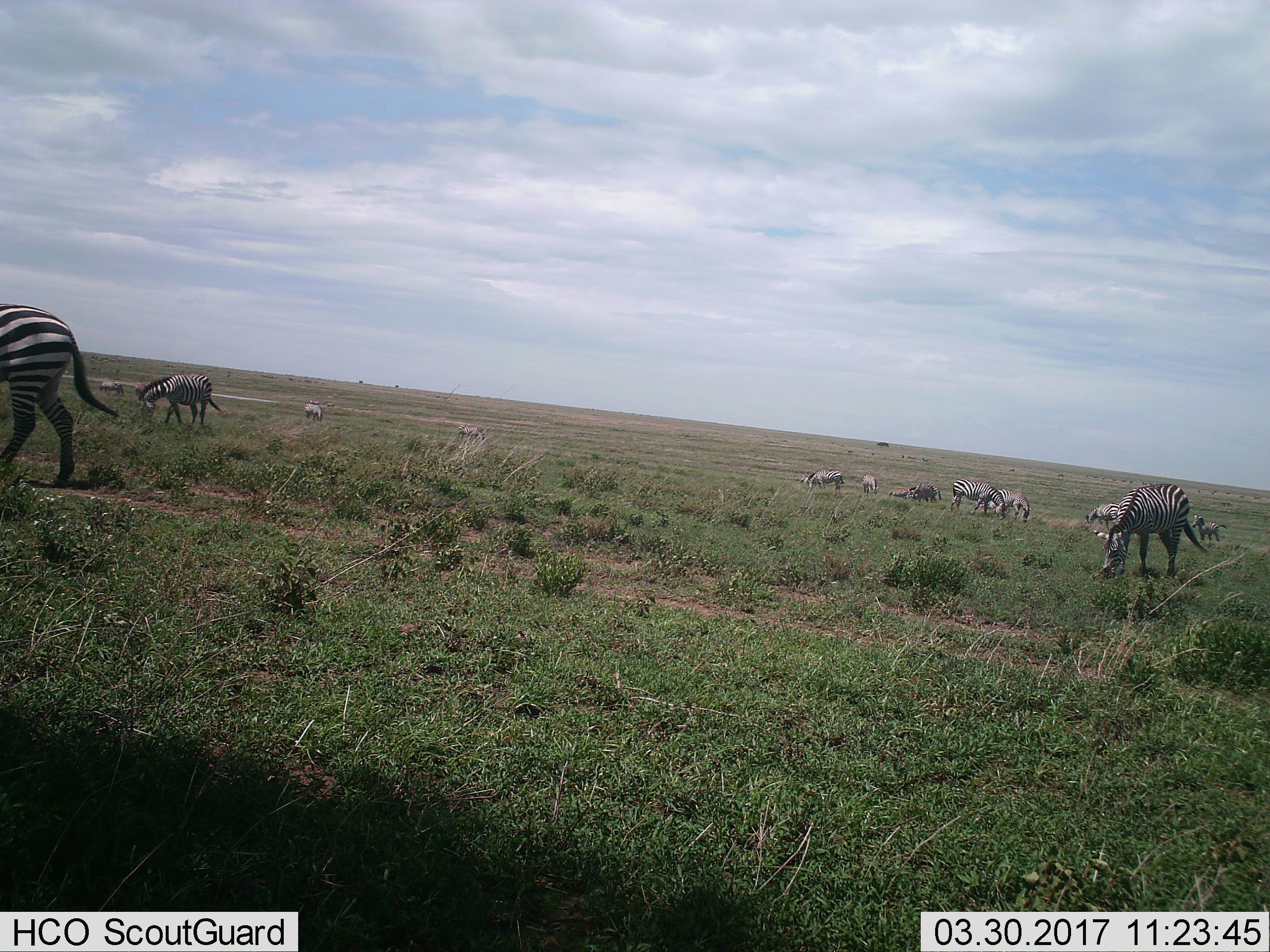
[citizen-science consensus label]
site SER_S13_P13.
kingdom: Animalia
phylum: Chordata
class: Mammalia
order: Perissodactyla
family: Equidae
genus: Equus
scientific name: Equus quagga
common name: plains zebra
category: zebraplains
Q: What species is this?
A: Zebraplains (plains zebra) (Equus quagga).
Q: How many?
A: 11-50.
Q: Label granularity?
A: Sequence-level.